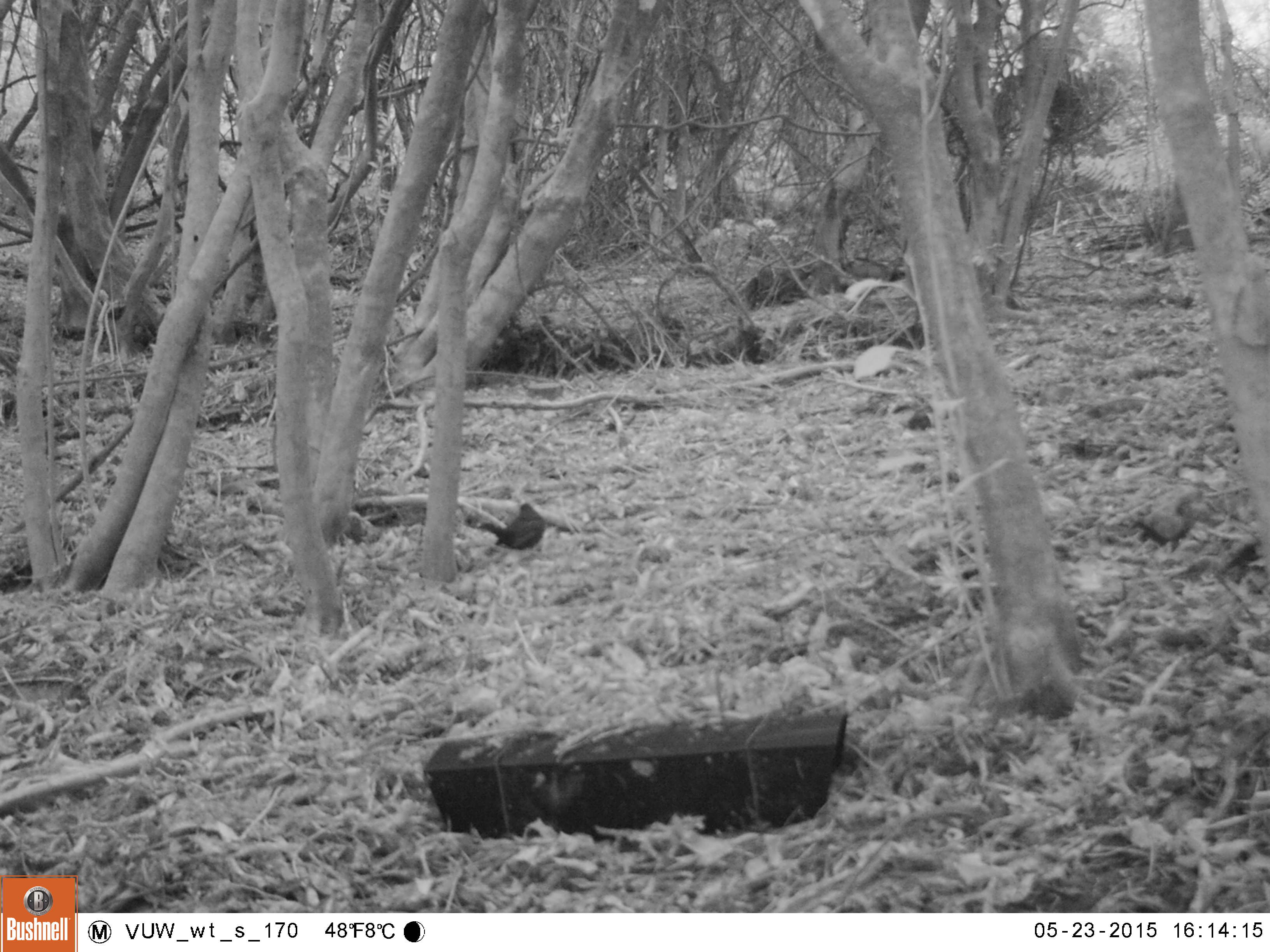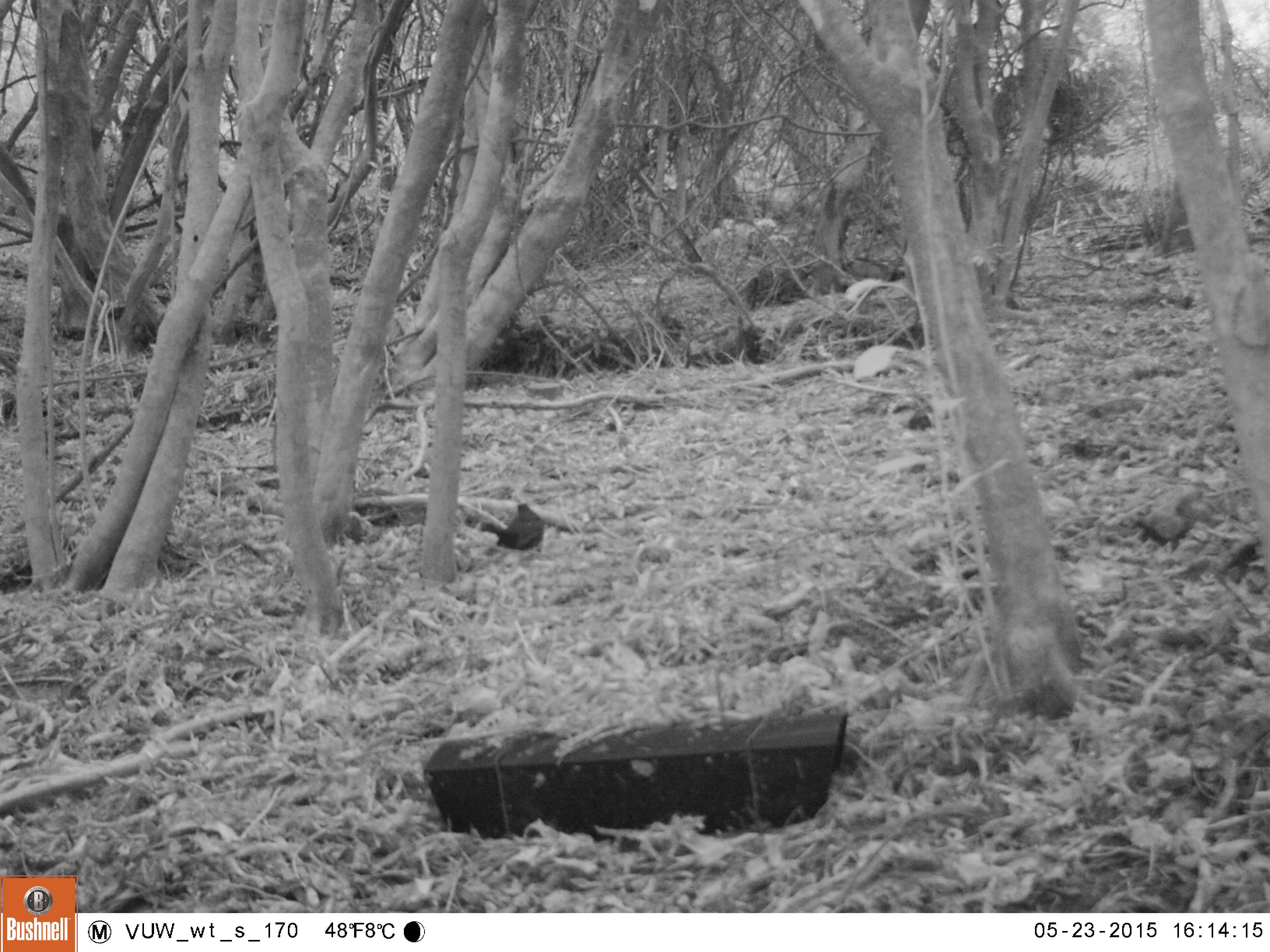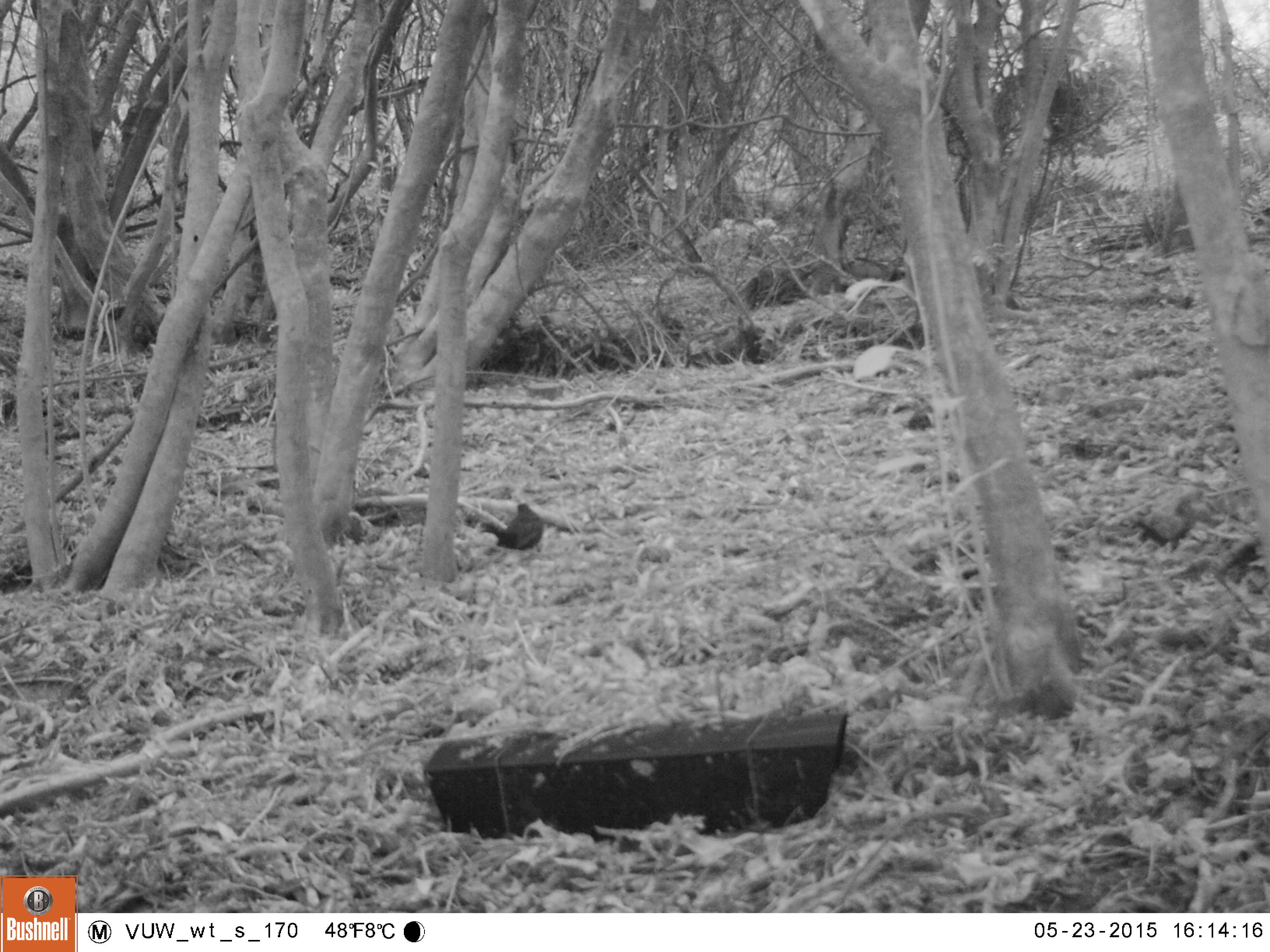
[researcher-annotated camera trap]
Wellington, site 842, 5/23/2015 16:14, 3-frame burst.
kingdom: Animalia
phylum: Chordata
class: Aves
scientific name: Aves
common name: bird